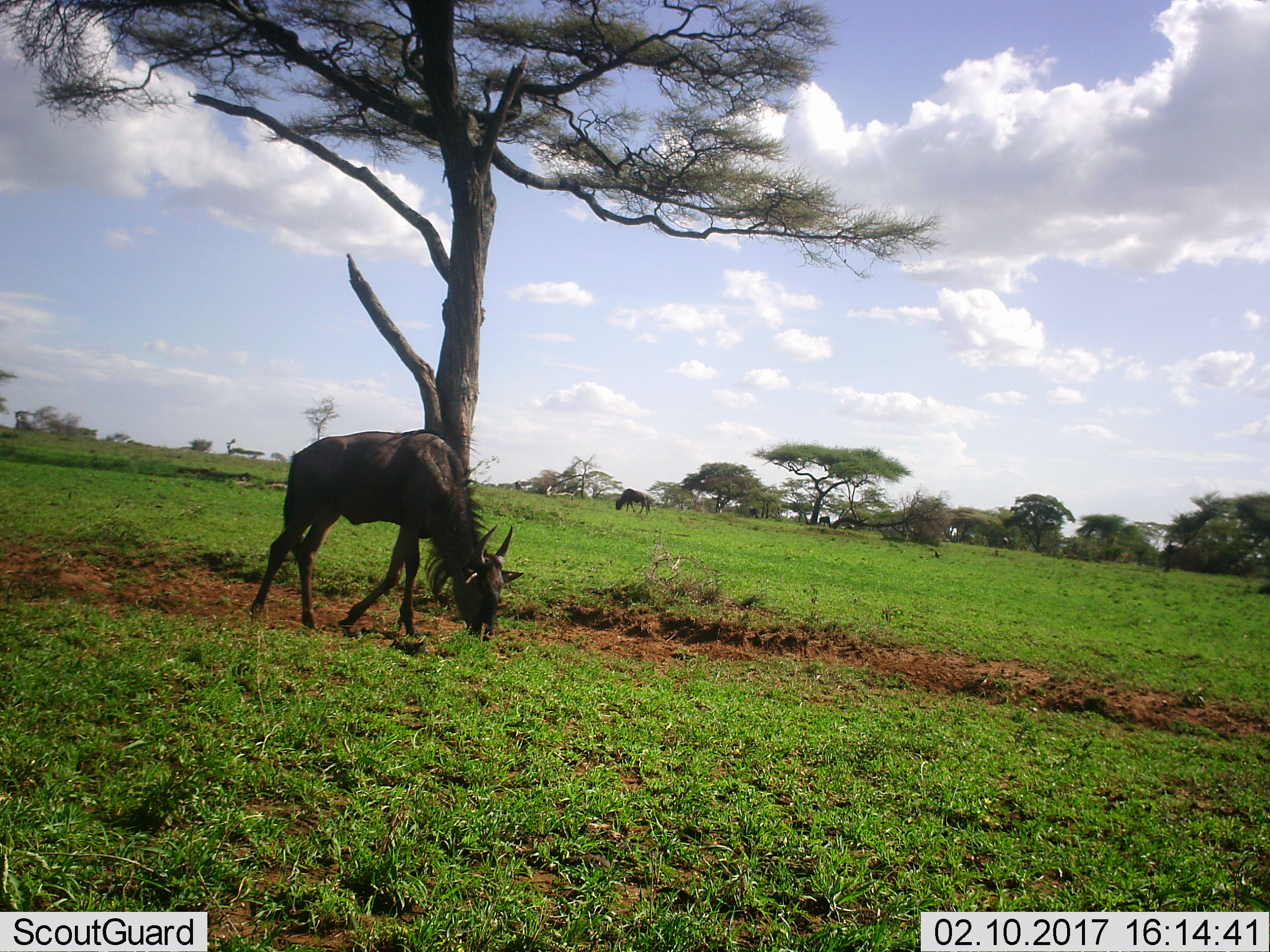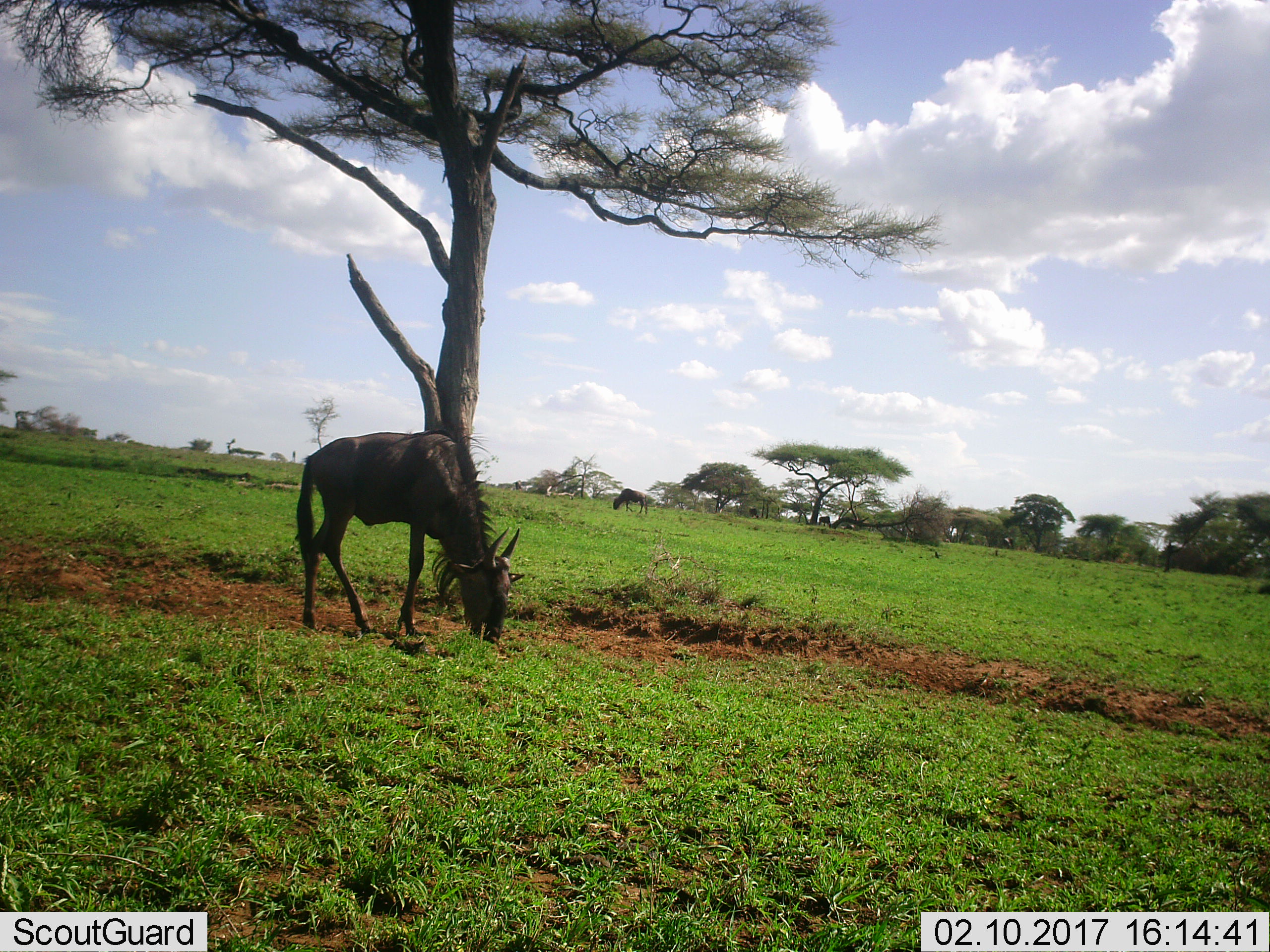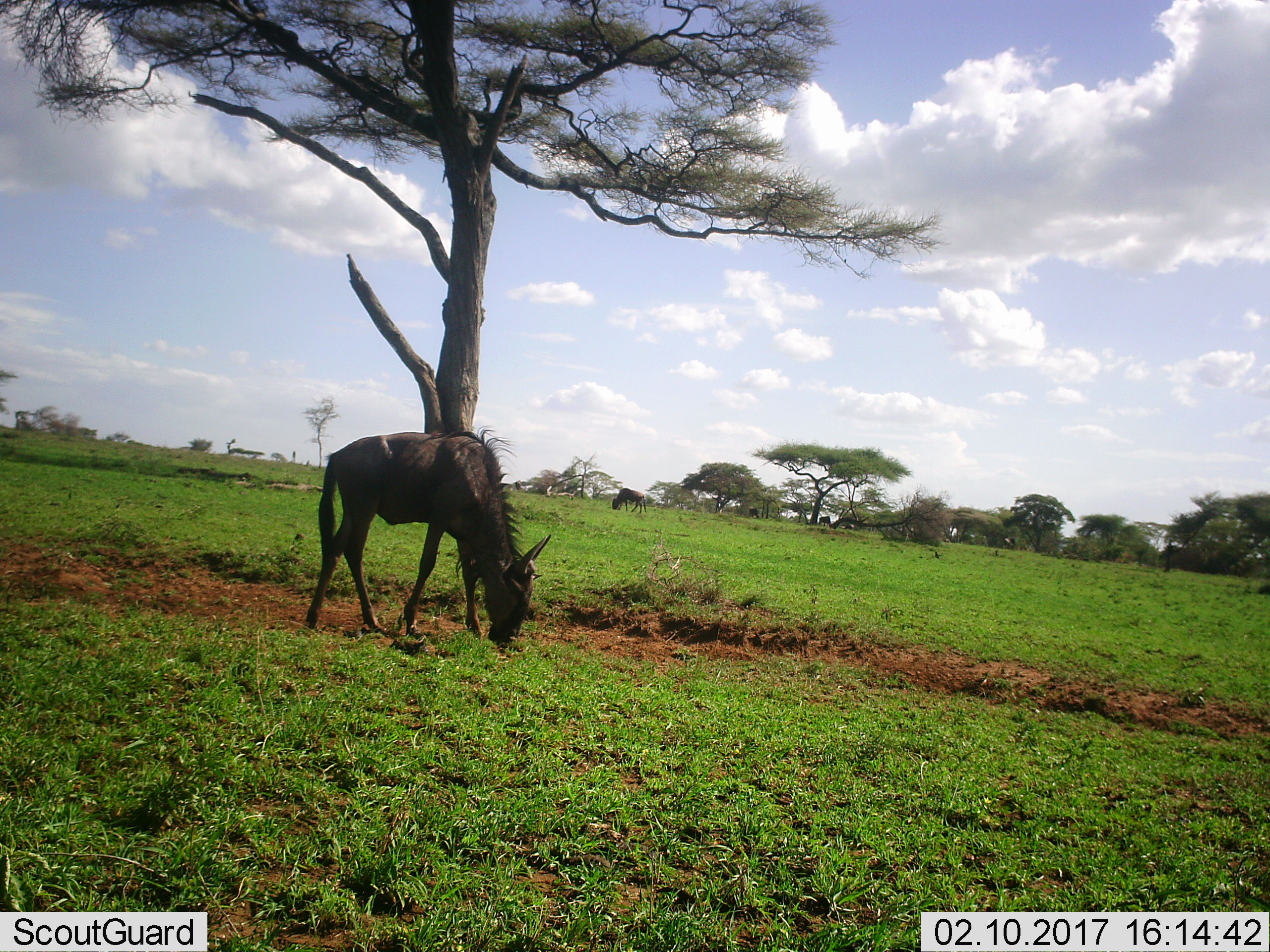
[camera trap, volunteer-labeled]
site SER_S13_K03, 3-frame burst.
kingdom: Animalia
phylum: Chordata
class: Mammalia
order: Artiodactyla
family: Bovidae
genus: Connochaetes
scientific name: Connochaetes taurinus taurinus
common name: blue wildebeest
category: wildebeestblue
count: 2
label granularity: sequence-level